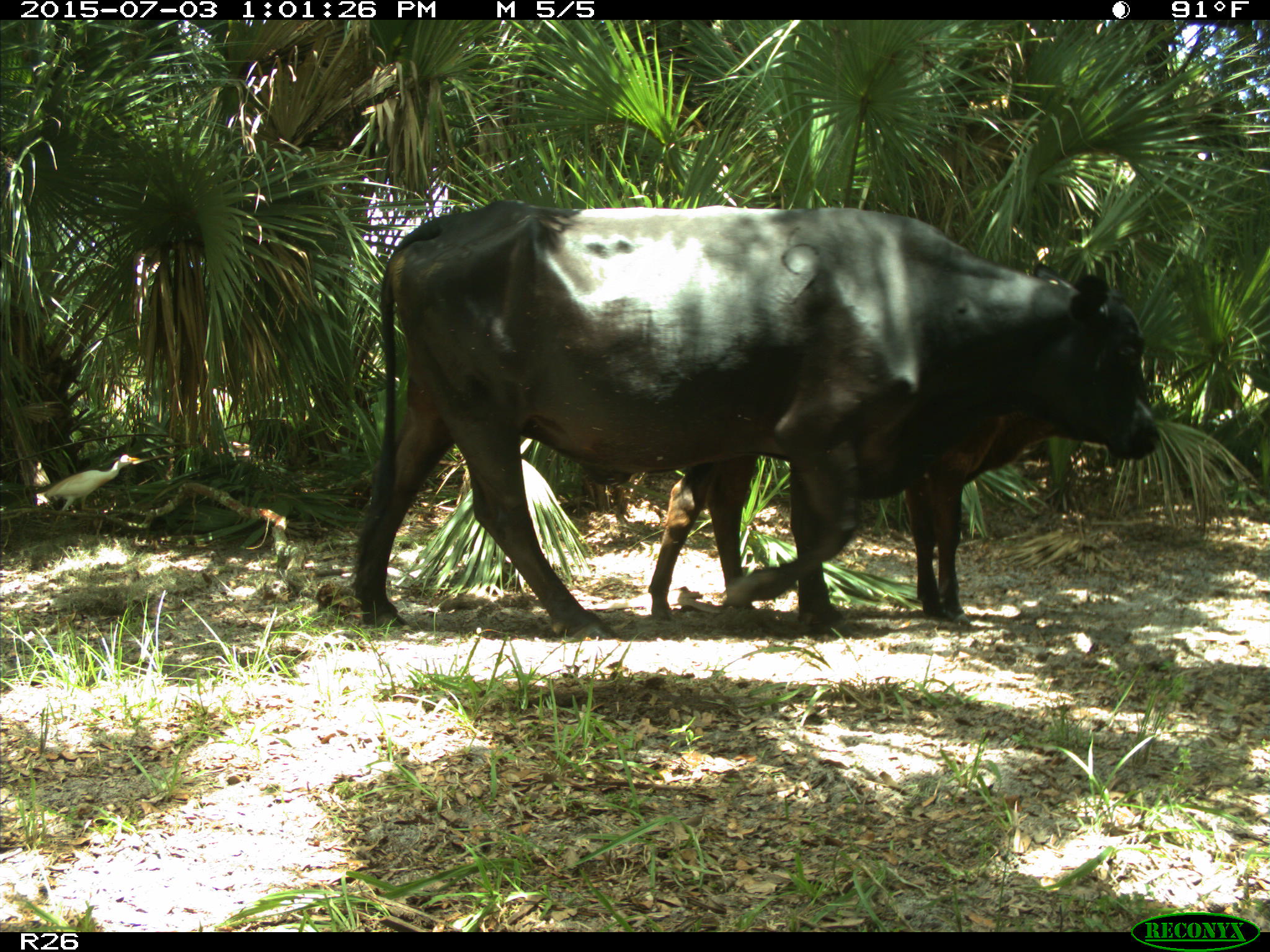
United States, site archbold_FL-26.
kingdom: Animalia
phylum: Chordata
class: Mammalia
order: Artiodactyla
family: Bovidae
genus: Bos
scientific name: Bos taurus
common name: domestic cow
Bos taurus (domestic cow).